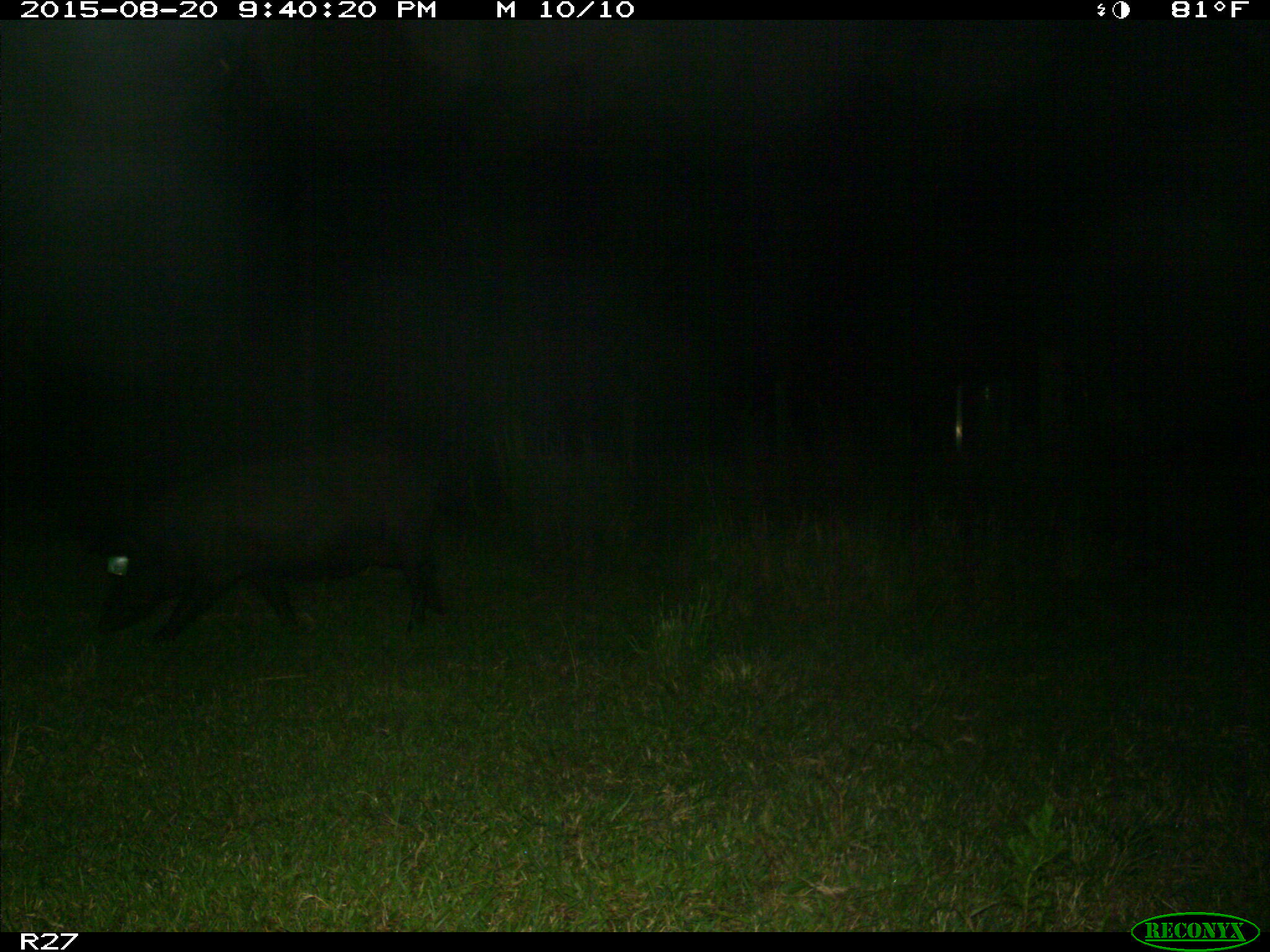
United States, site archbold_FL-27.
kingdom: Animalia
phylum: Chordata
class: Mammalia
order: Artiodactyla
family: Suidae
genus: Sus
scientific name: Sus scrofa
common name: wild boar